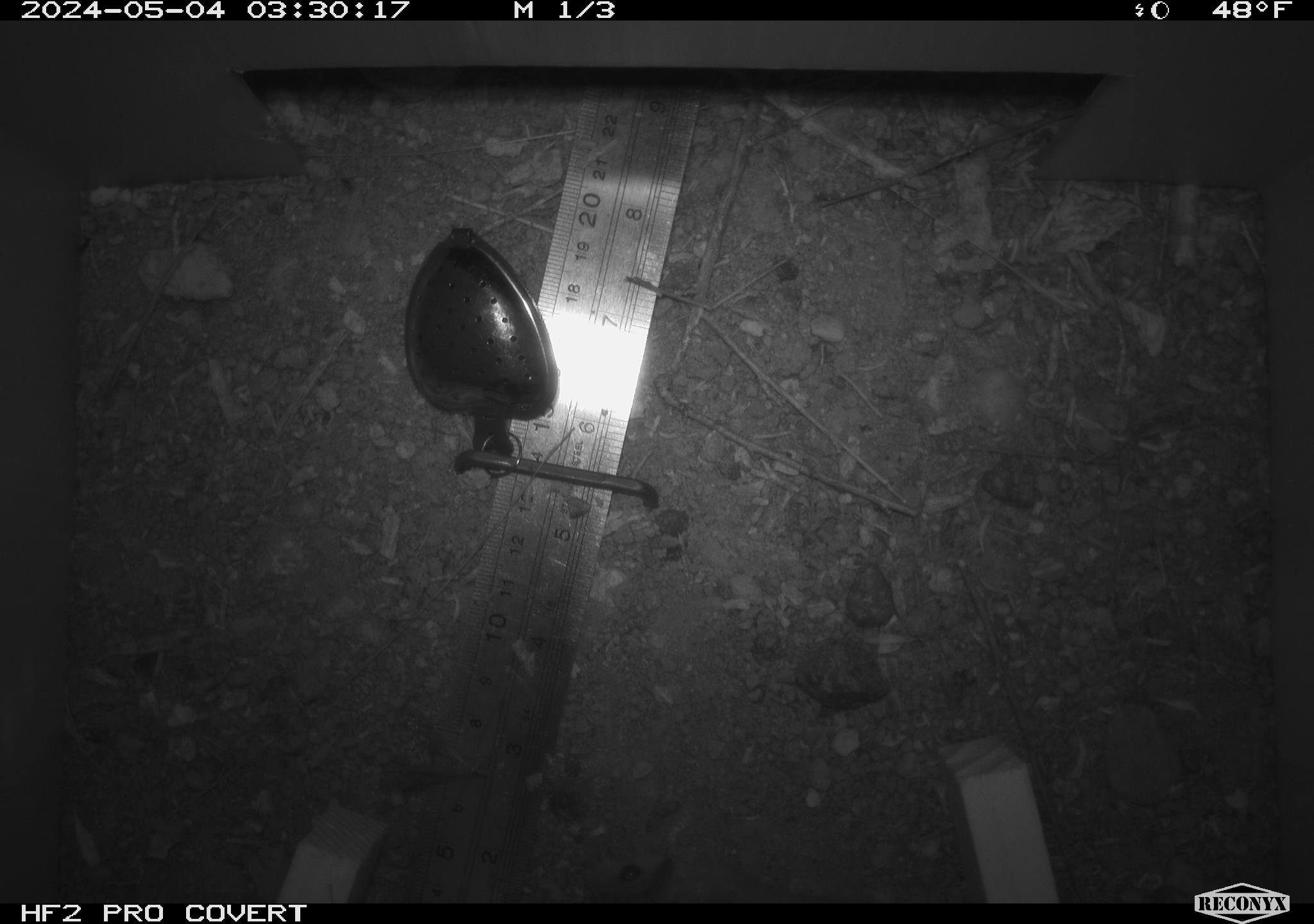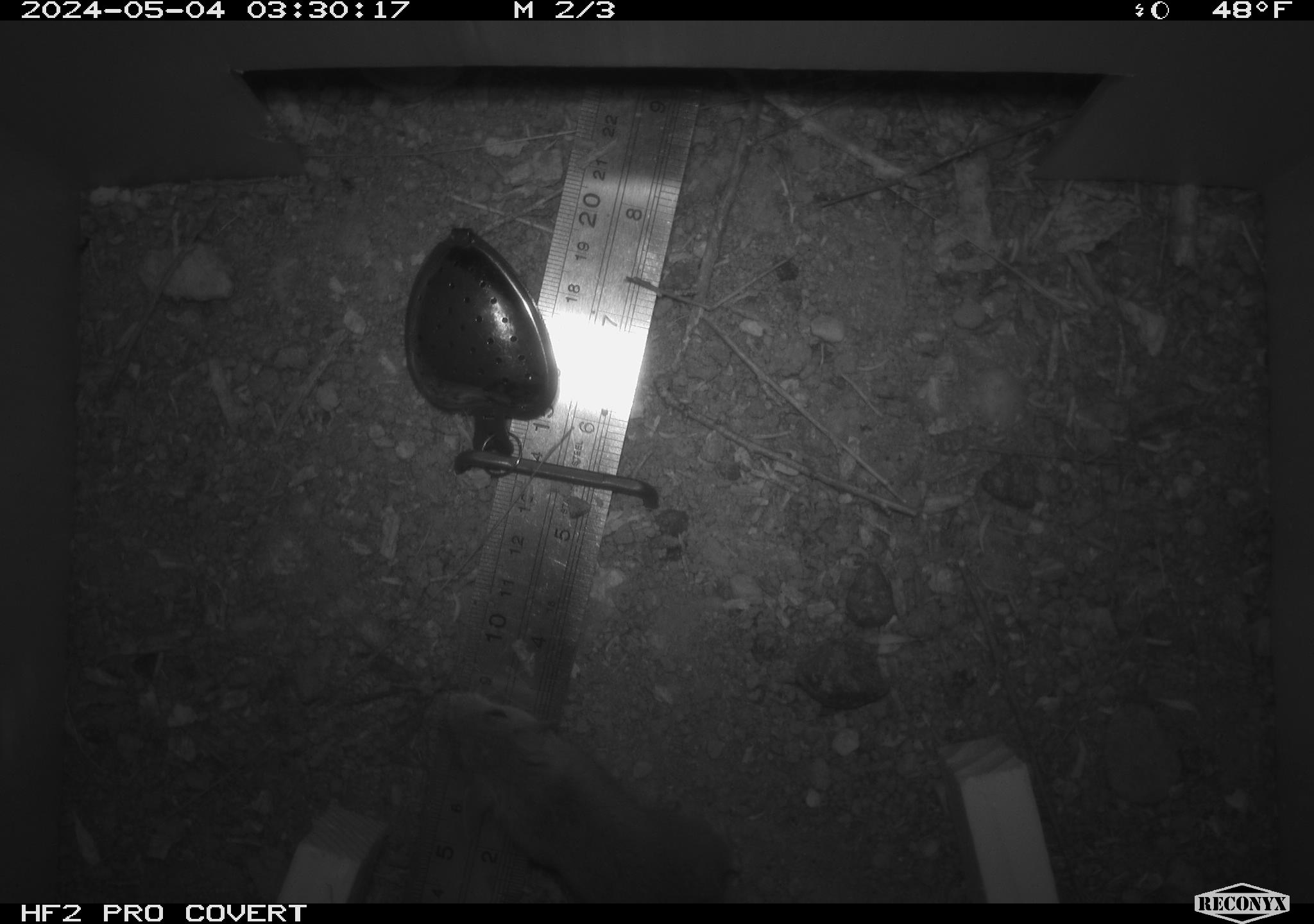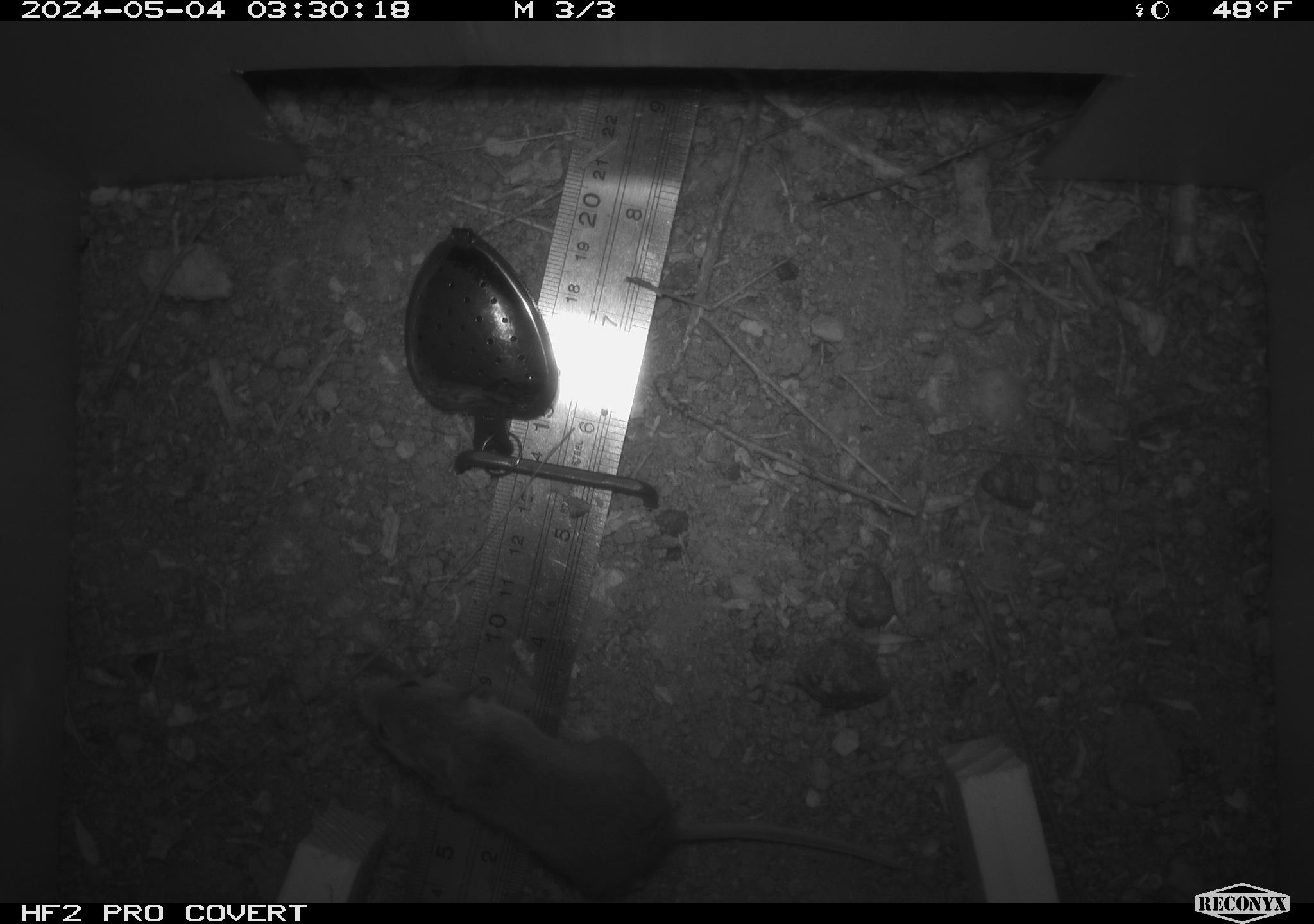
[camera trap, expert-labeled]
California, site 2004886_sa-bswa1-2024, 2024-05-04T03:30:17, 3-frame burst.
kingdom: Animalia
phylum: Chordata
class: Mammalia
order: Rodentia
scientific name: Rodentia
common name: mouse species